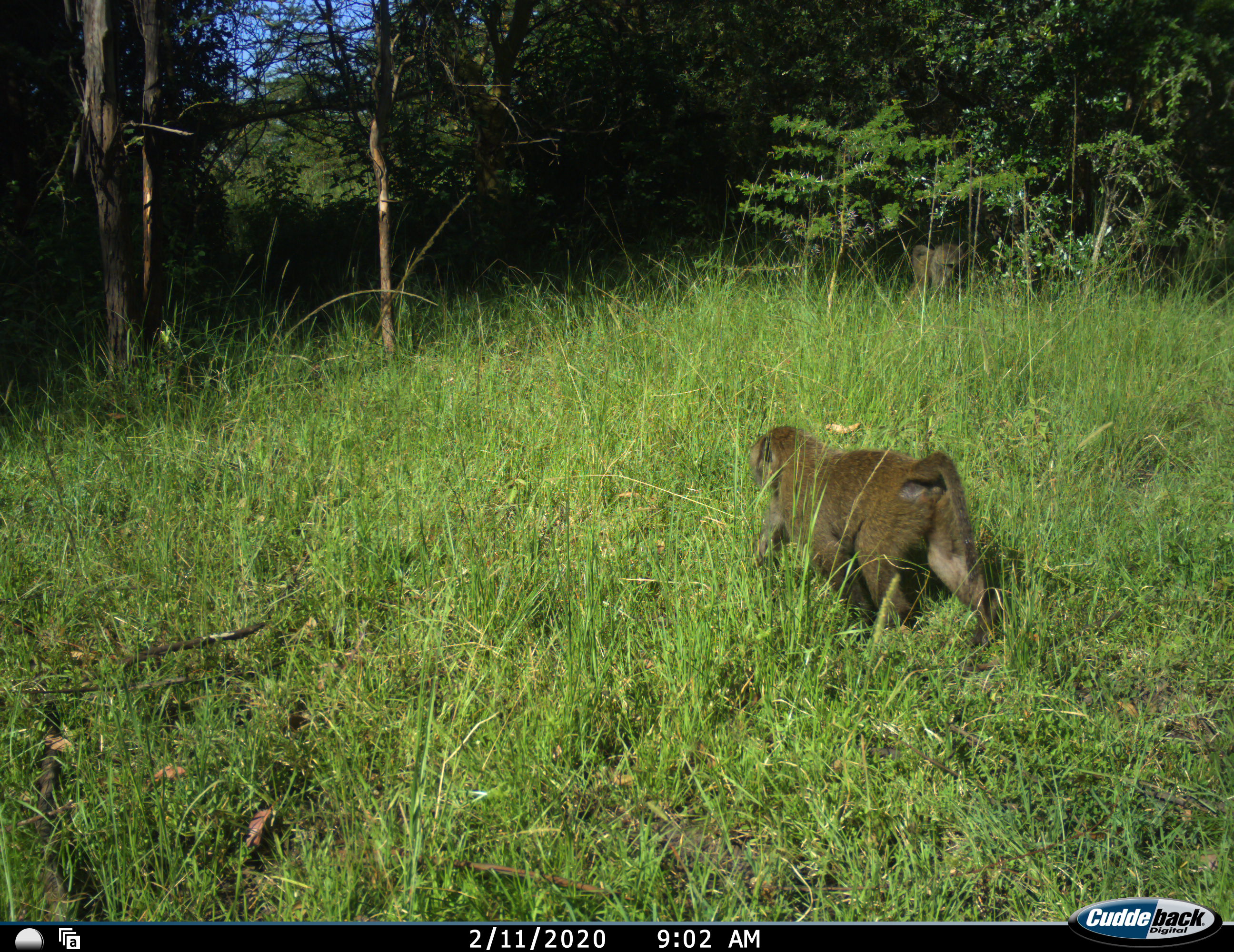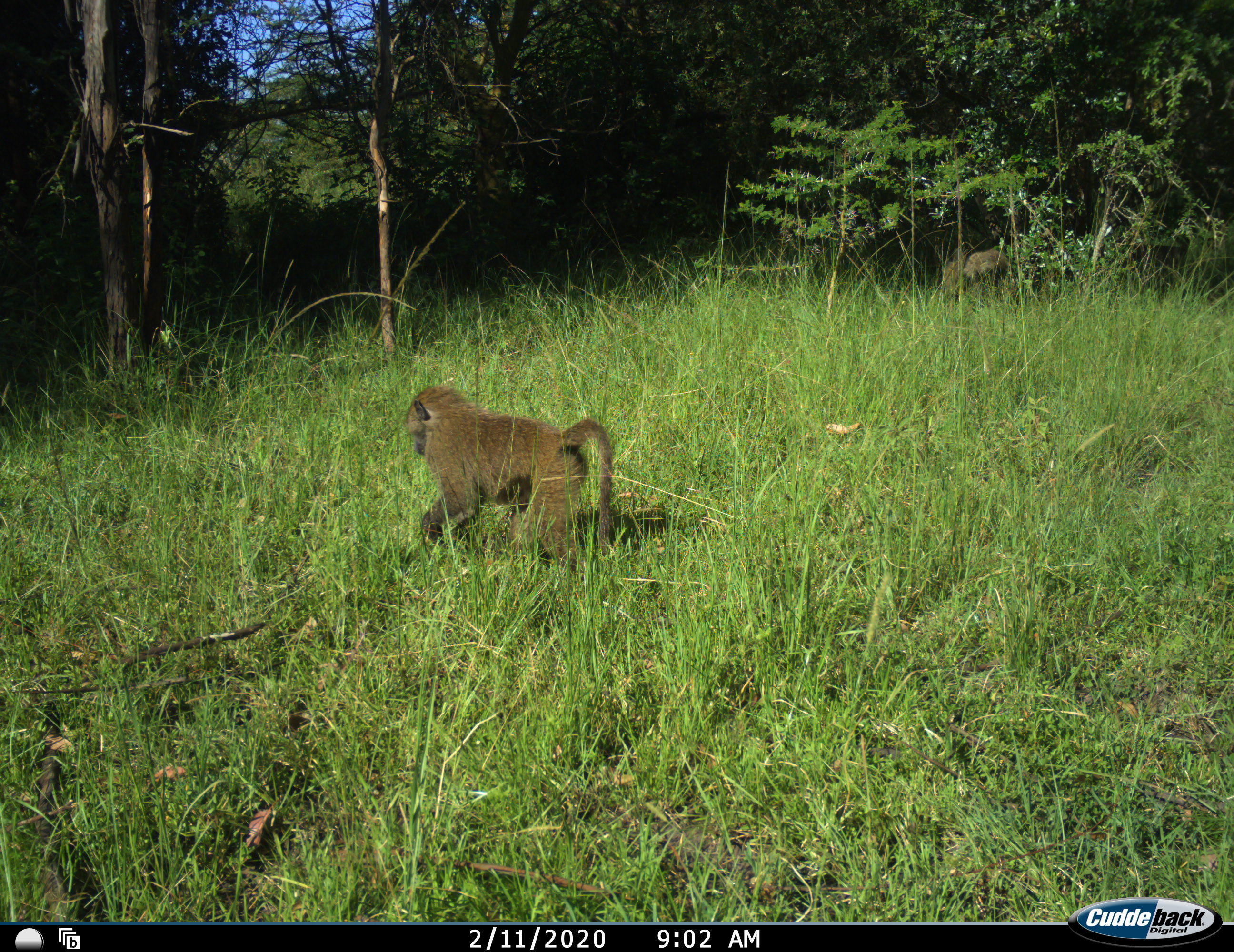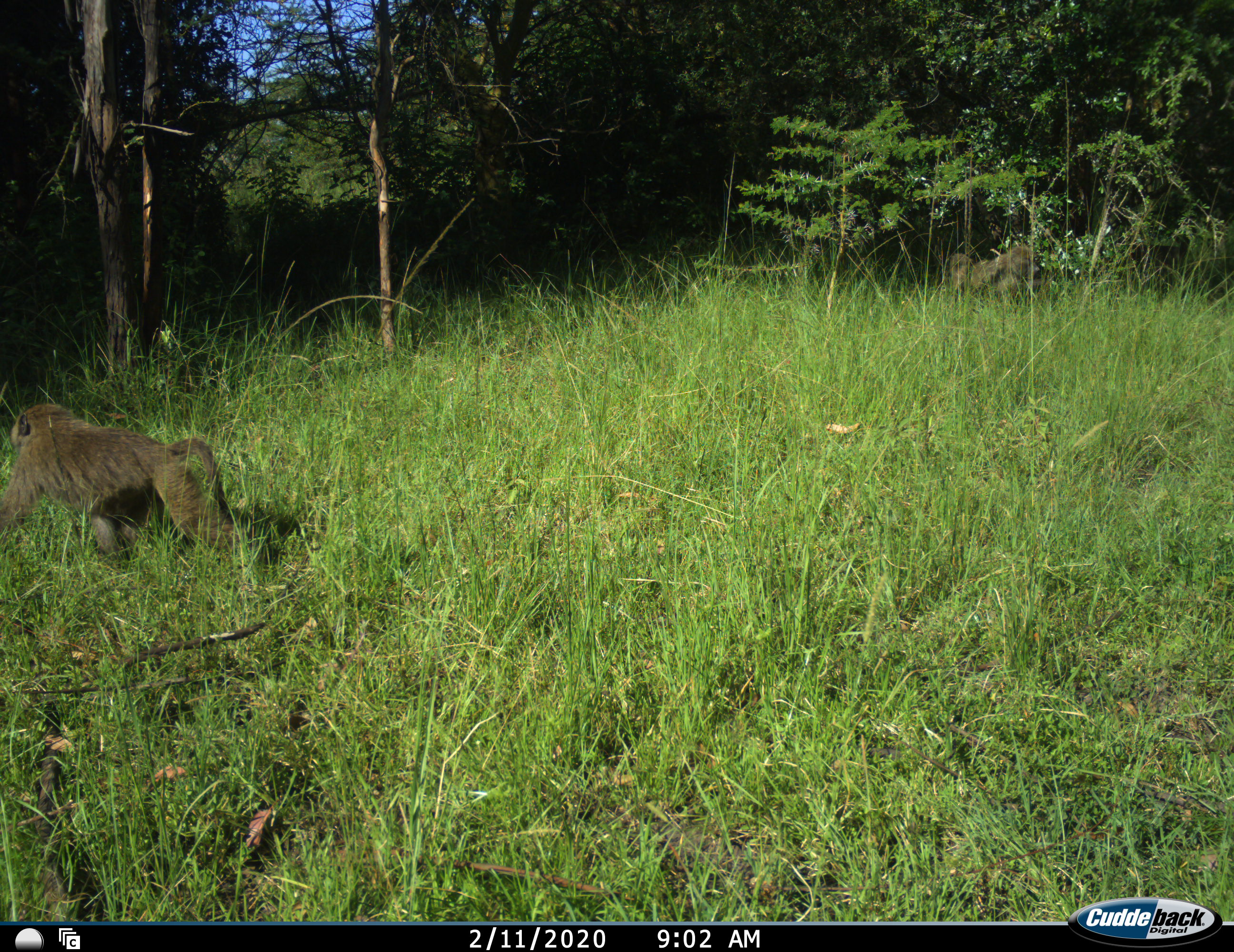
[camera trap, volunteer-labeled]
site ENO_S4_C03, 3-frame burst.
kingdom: Animalia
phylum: Chordata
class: Mammalia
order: Primates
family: Cercopithecidae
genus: Papio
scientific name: Papio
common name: baboon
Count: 2.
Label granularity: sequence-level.